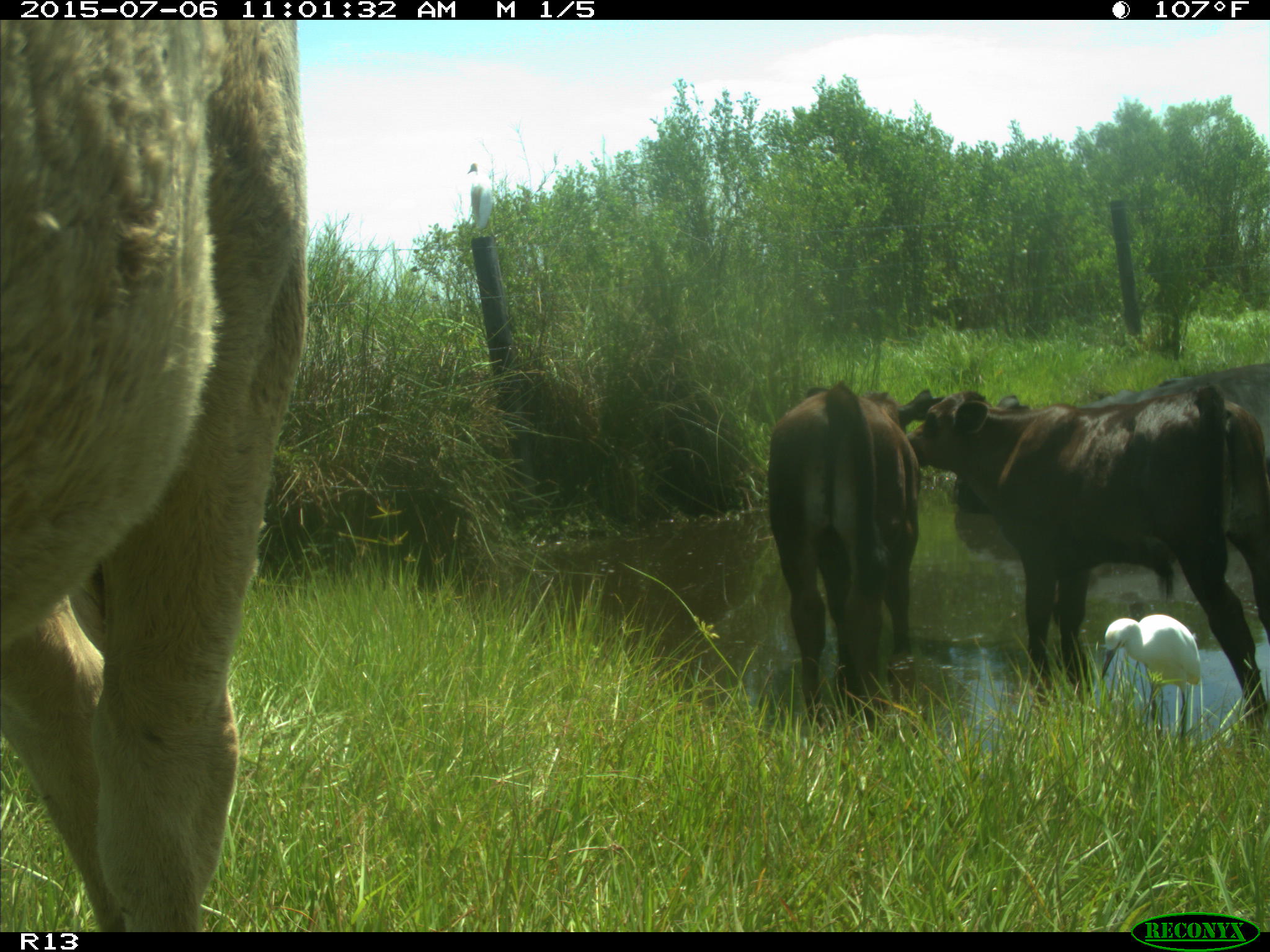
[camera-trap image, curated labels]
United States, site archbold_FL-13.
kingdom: Animalia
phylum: Chordata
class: Mammalia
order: Artiodactyla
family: Bovidae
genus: Bos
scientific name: Bos taurus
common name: domestic cow